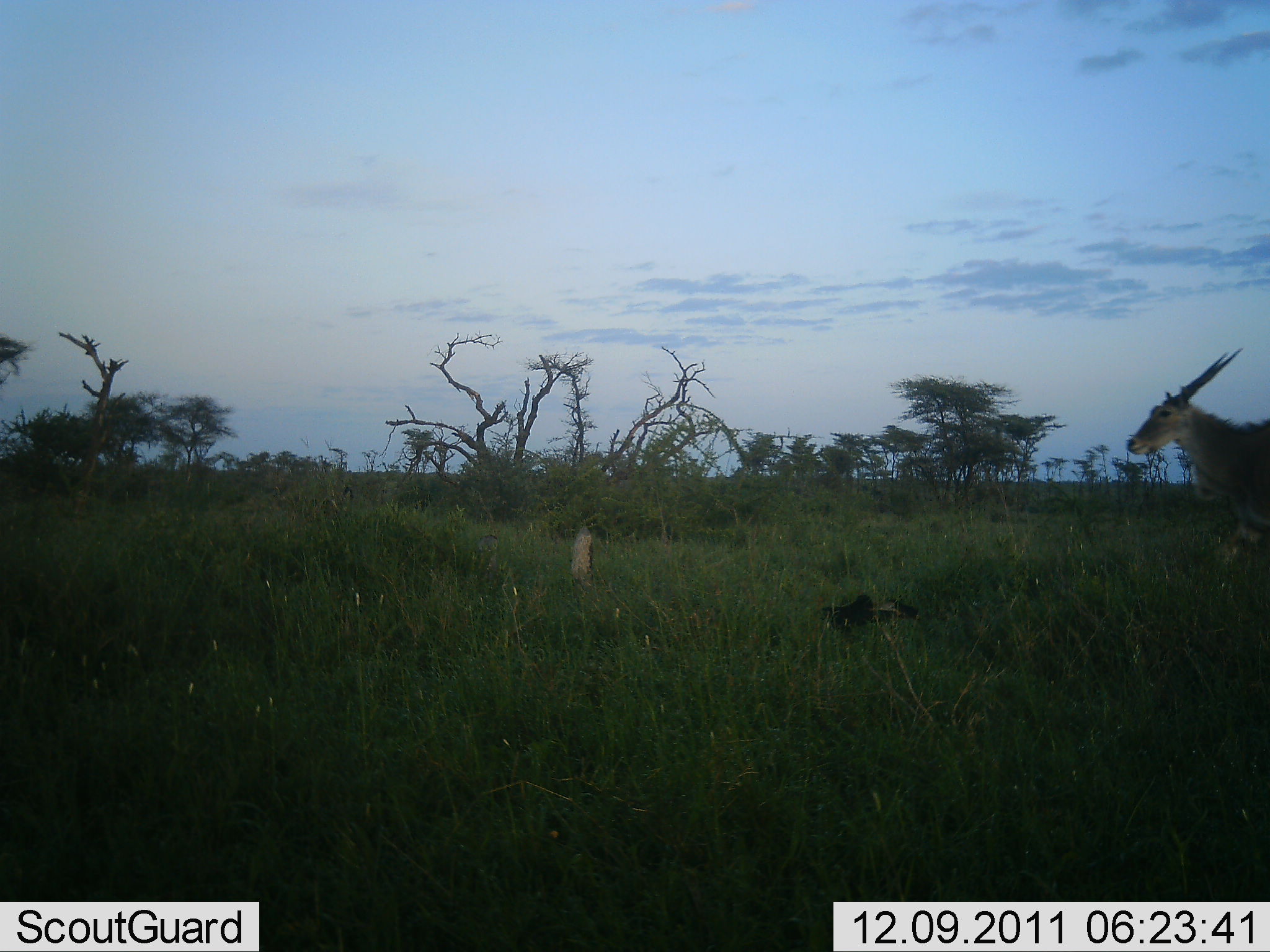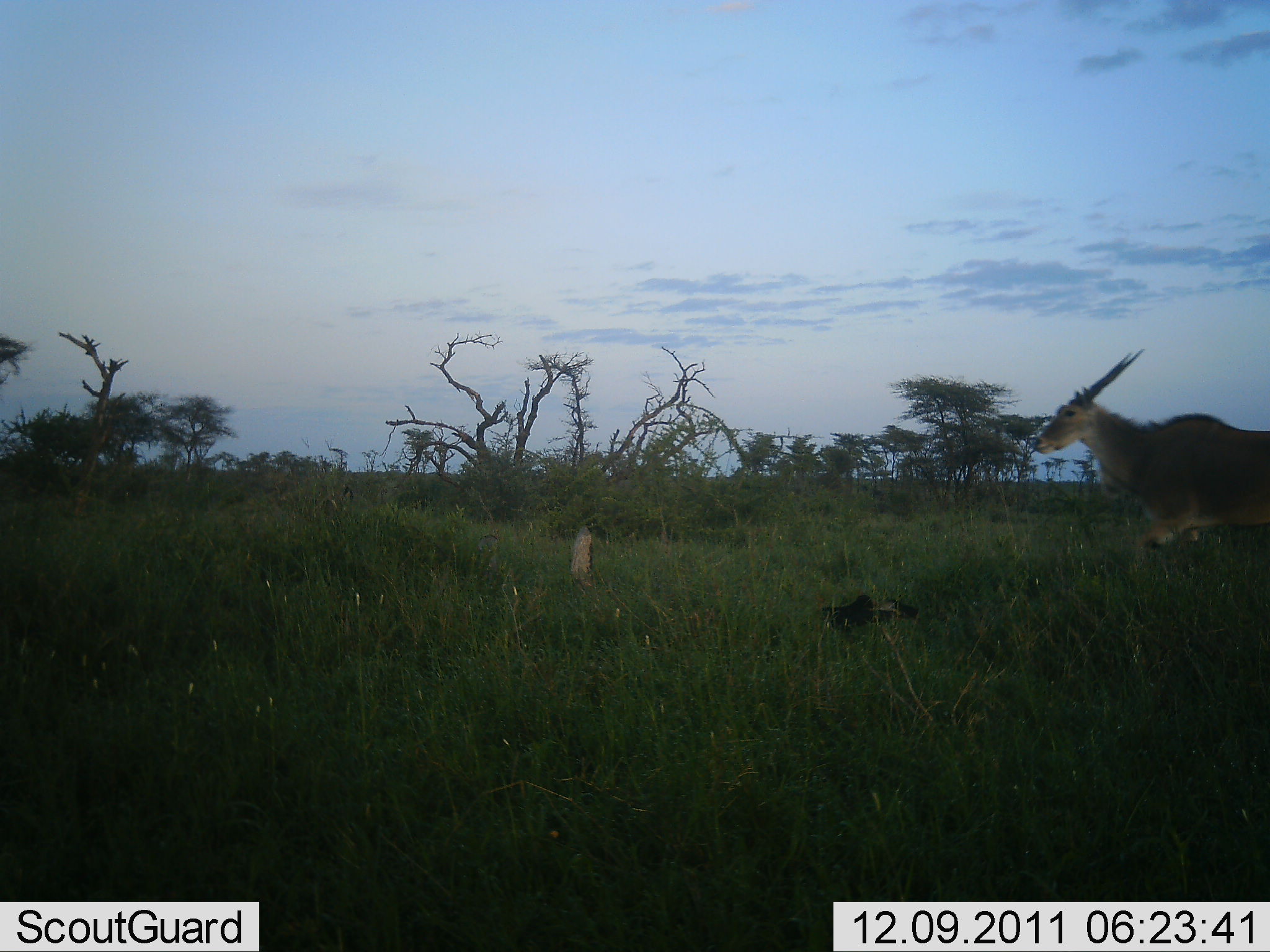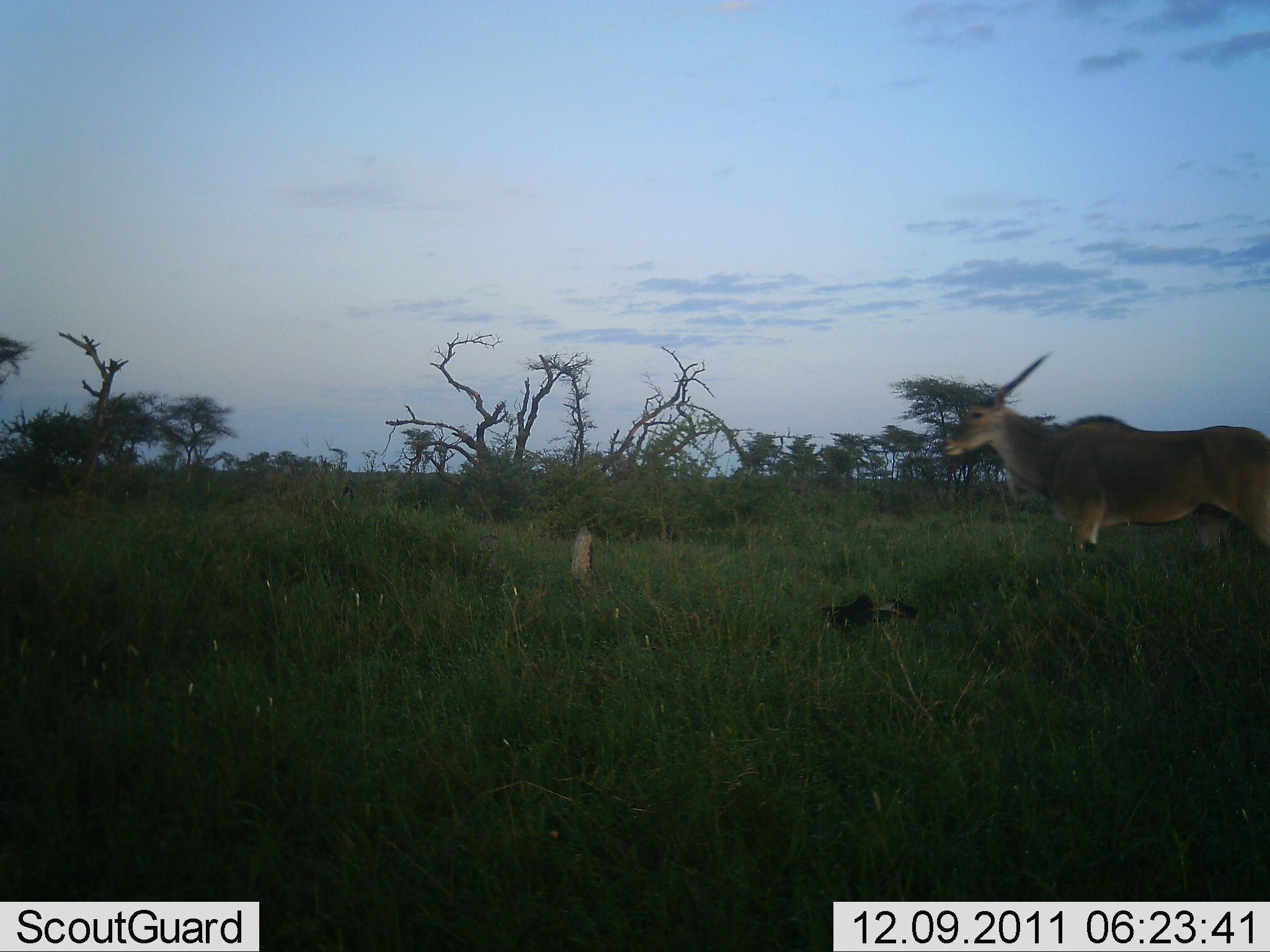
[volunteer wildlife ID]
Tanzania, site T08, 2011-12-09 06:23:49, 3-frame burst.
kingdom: Animalia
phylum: Chordata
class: Mammalia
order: Artiodactyla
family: Bovidae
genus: Tragelaphus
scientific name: Tragelaphus oryx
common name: eland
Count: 1.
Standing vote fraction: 31%.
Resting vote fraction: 0%.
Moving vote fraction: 69%.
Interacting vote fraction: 0%.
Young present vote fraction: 0%.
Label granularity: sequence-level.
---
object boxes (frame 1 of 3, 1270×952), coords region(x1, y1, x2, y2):
animal: region(1124, 347, 1269, 555)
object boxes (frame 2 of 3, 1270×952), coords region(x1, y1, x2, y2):
animal: region(1032, 348, 1270, 553)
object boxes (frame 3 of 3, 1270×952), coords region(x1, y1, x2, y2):
animal: region(941, 350, 1269, 561)